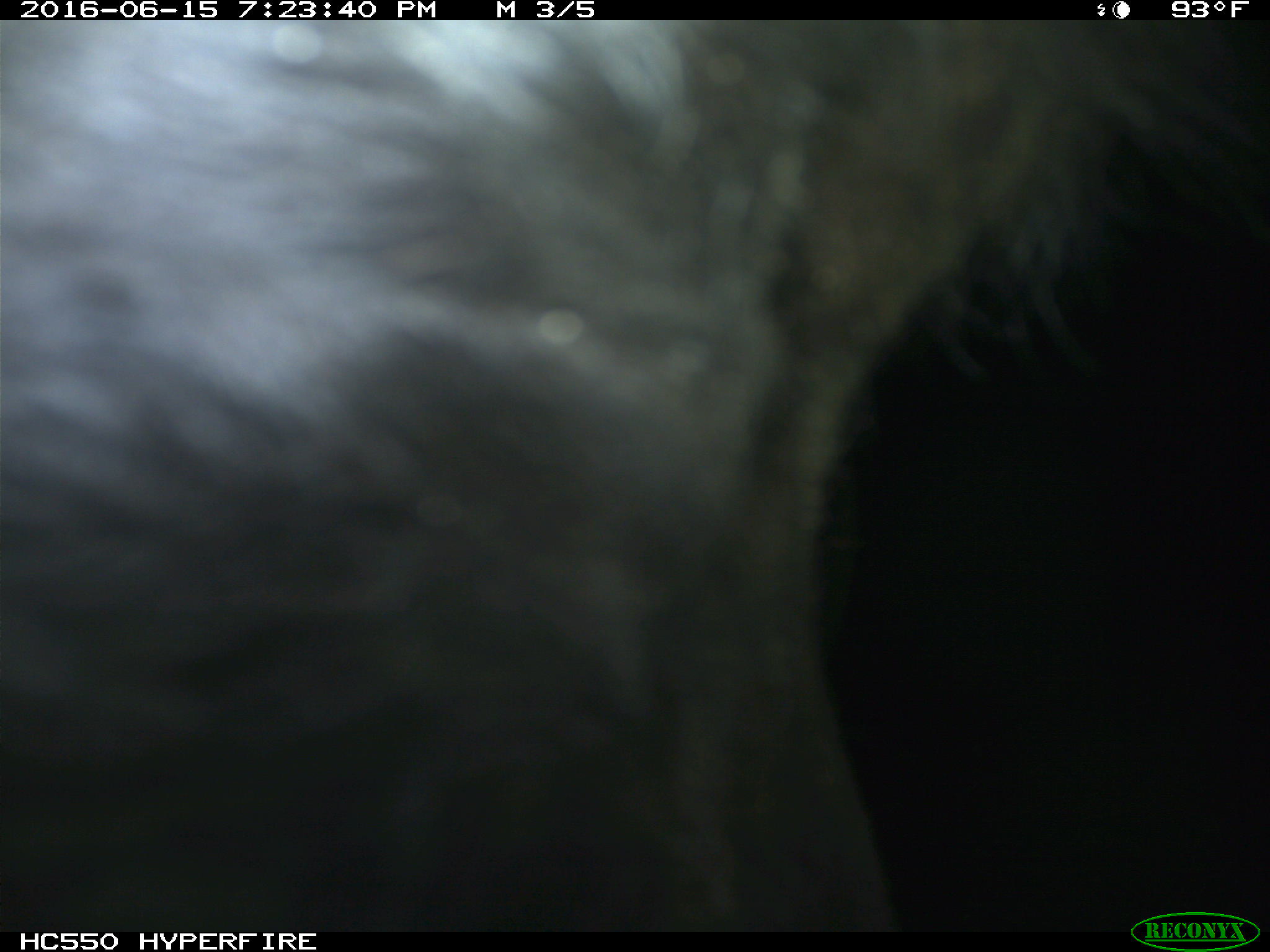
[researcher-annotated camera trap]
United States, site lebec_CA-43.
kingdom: Animalia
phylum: Chordata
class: Mammalia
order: Artiodactyla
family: Bovidae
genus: Bos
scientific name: Bos taurus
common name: domestic cow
Bos taurus (domestic cow).